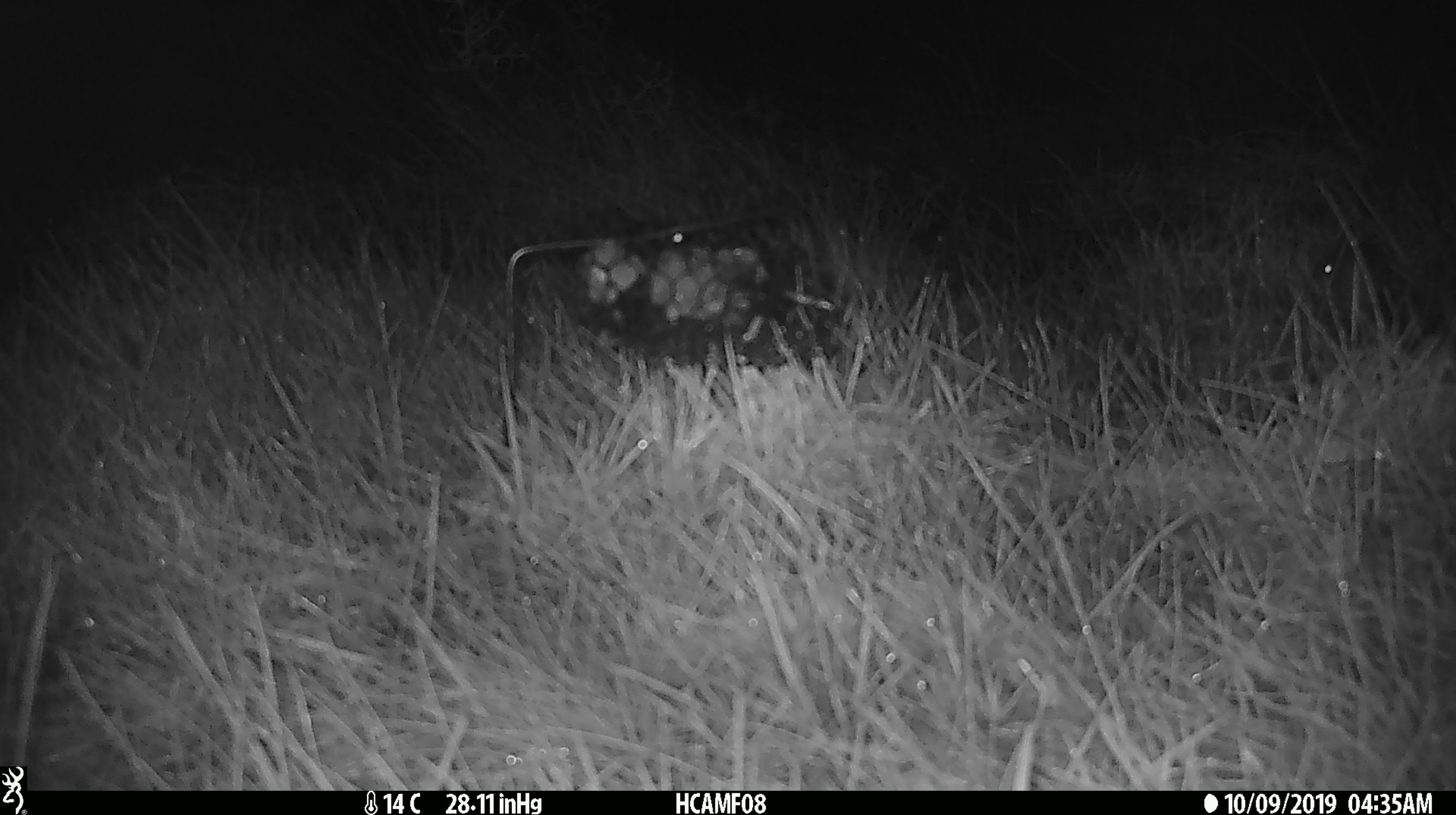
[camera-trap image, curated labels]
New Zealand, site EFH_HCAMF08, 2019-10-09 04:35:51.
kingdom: Animalia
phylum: Chordata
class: Mammalia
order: Rodentia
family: Muridae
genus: Mus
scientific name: Mus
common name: mouse